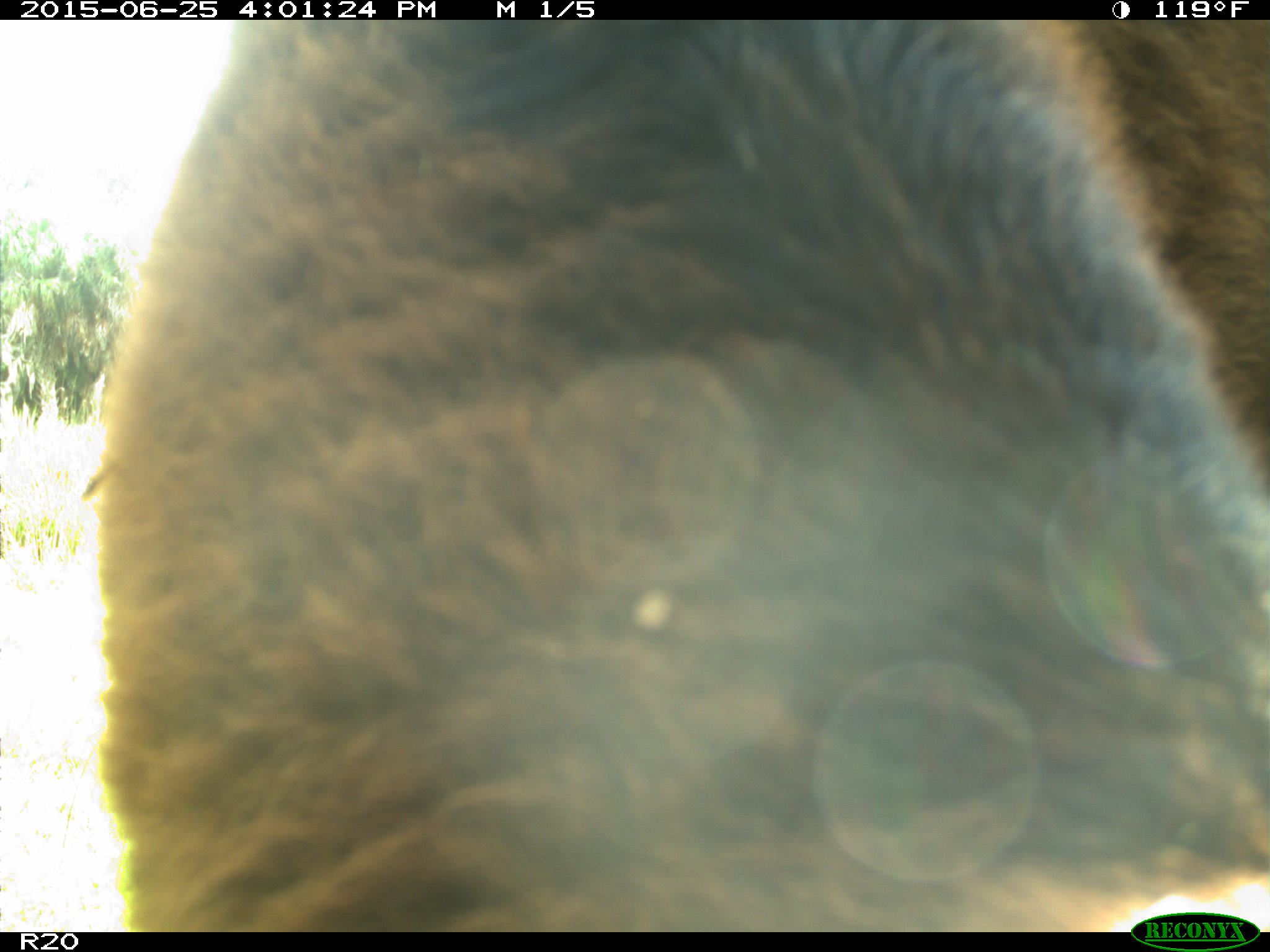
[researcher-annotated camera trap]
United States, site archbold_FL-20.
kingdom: Animalia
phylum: Chordata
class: Mammalia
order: Artiodactyla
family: Bovidae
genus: Bos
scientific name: Bos taurus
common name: domestic cow